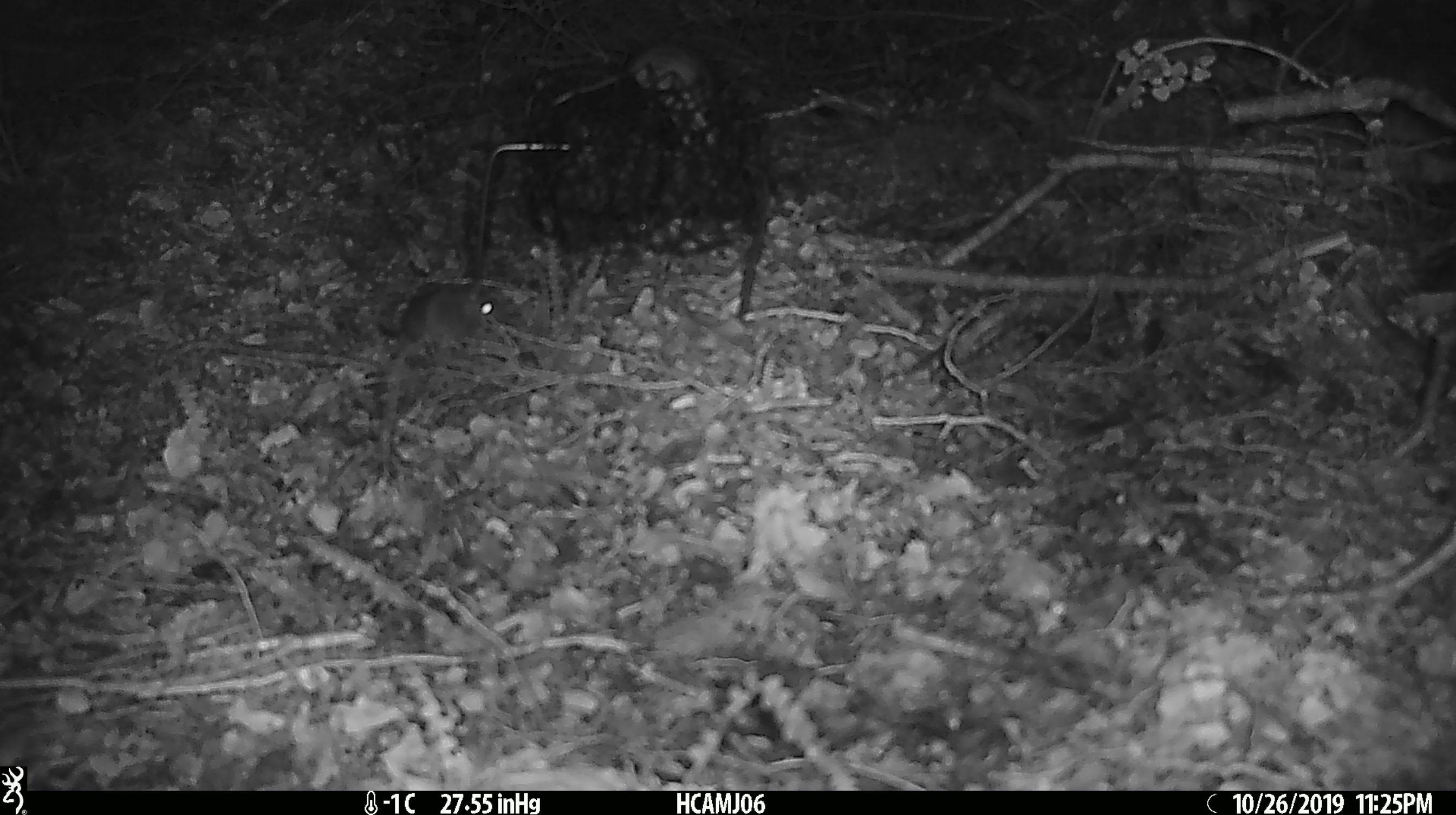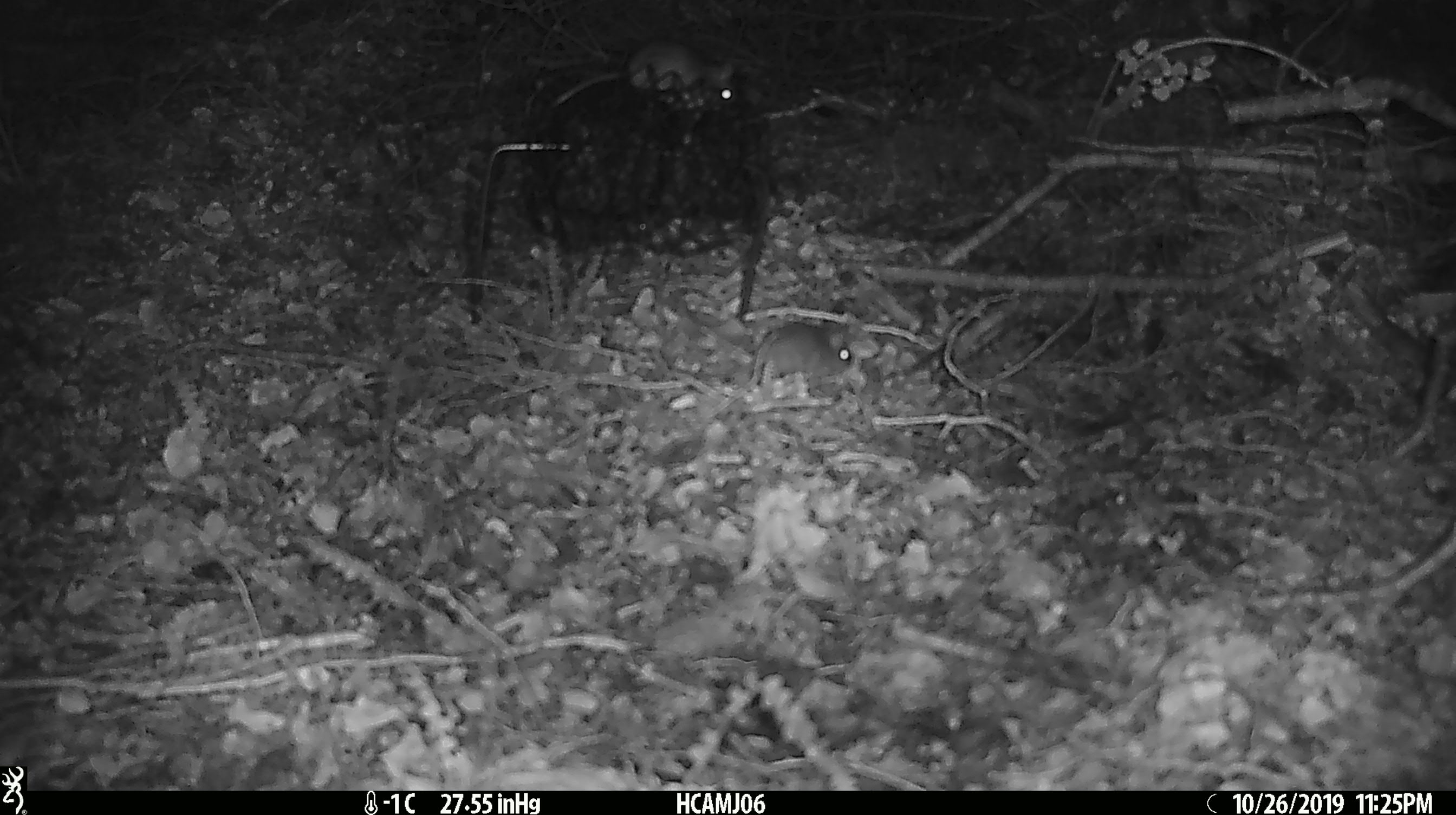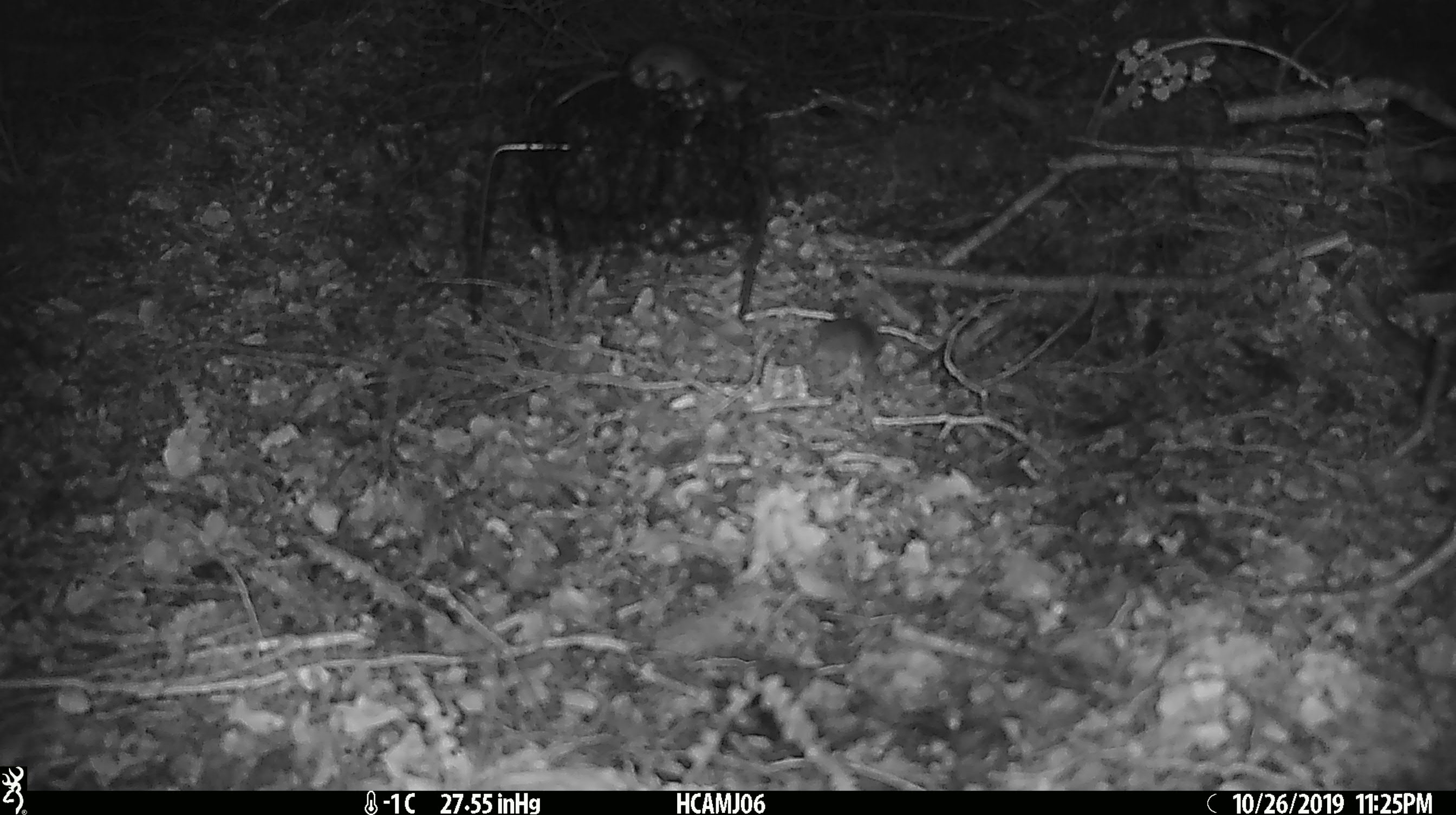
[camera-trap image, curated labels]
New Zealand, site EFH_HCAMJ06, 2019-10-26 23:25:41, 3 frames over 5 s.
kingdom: Animalia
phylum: Chordata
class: Mammalia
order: Rodentia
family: Muridae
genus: Mus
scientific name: Mus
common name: mouse